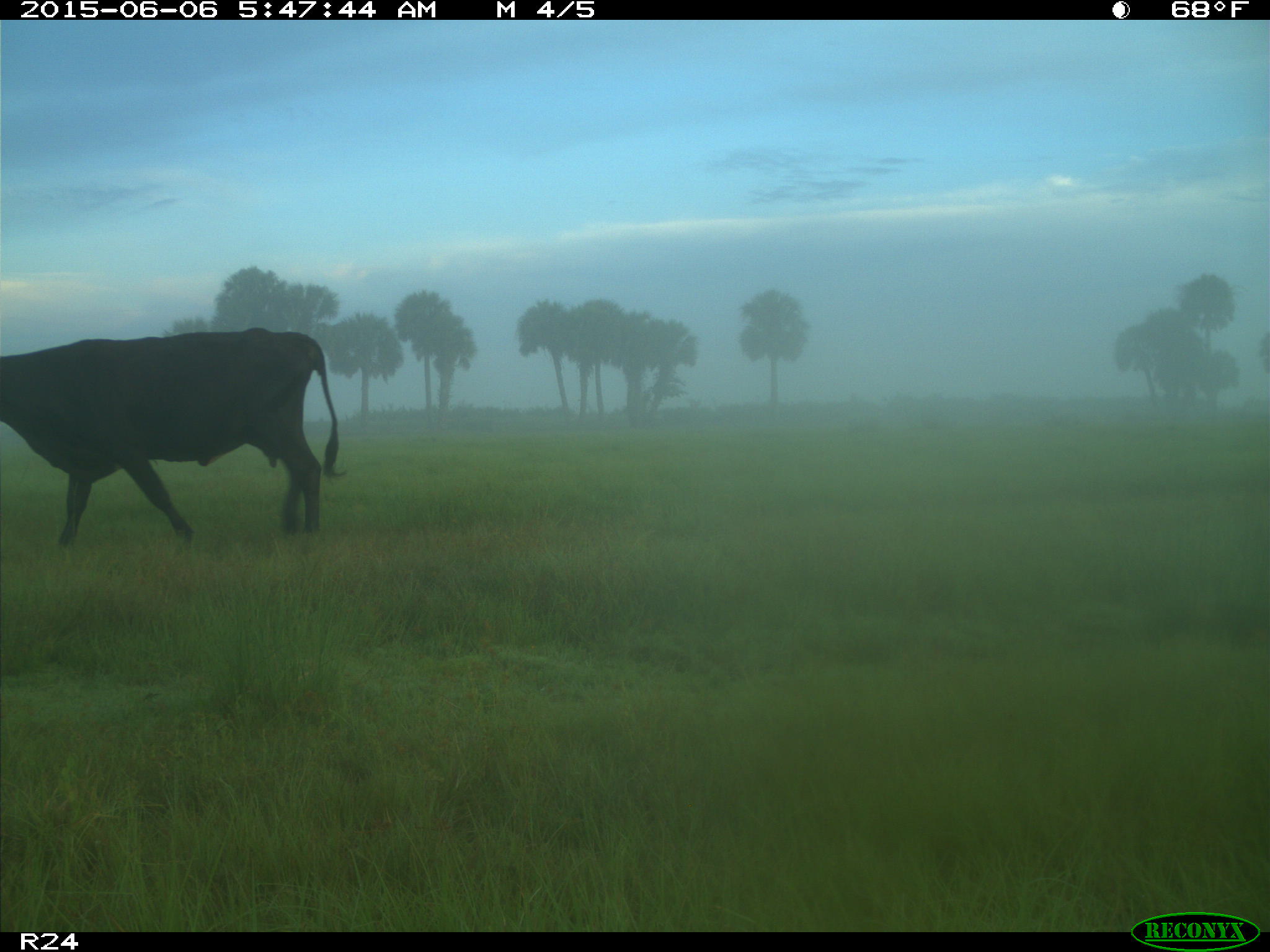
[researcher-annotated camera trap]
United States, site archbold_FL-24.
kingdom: Animalia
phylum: Chordata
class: Mammalia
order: Artiodactyla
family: Bovidae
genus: Bos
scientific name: Bos taurus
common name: domestic cow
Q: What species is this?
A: Bos taurus (domestic cow).